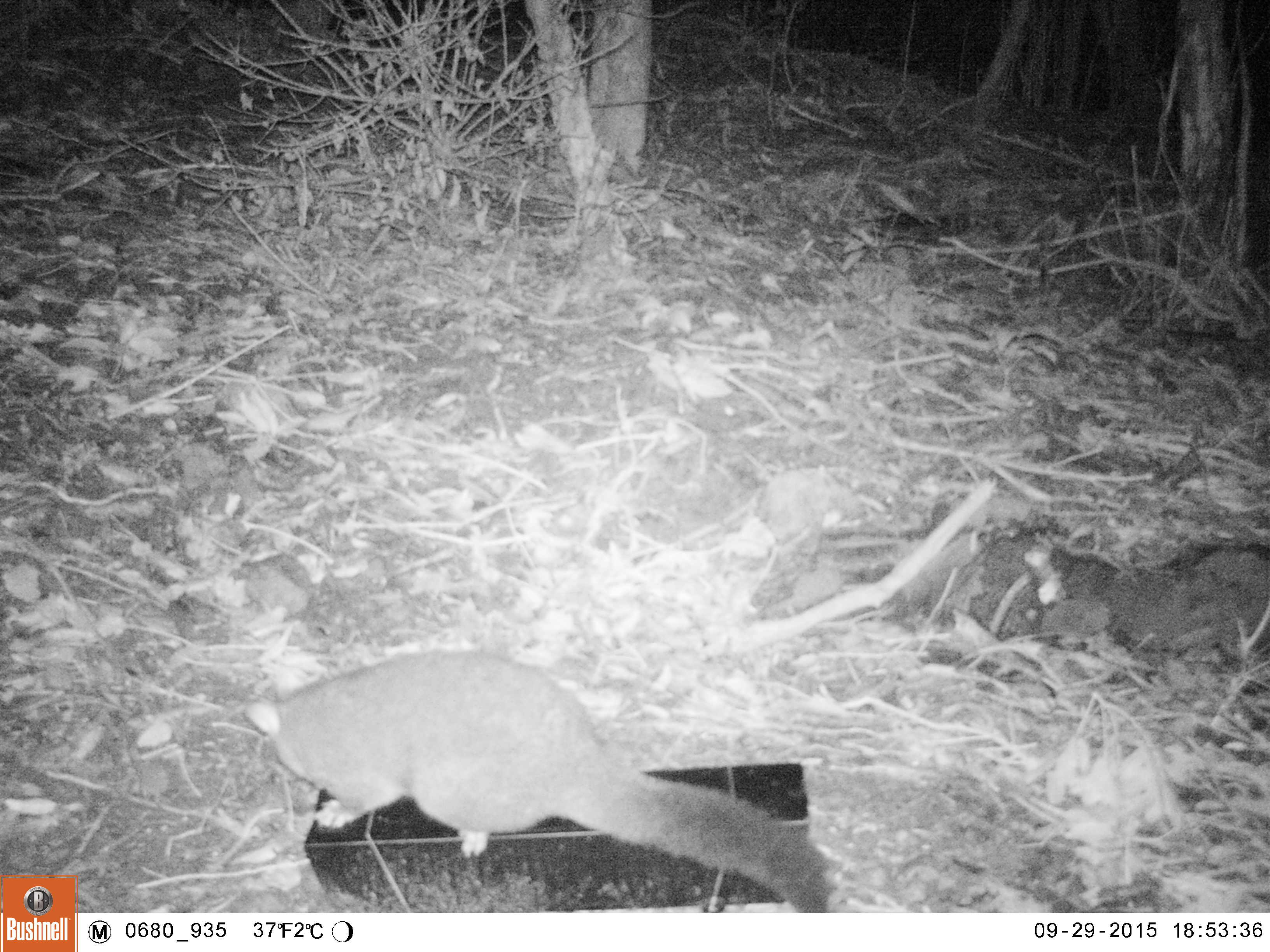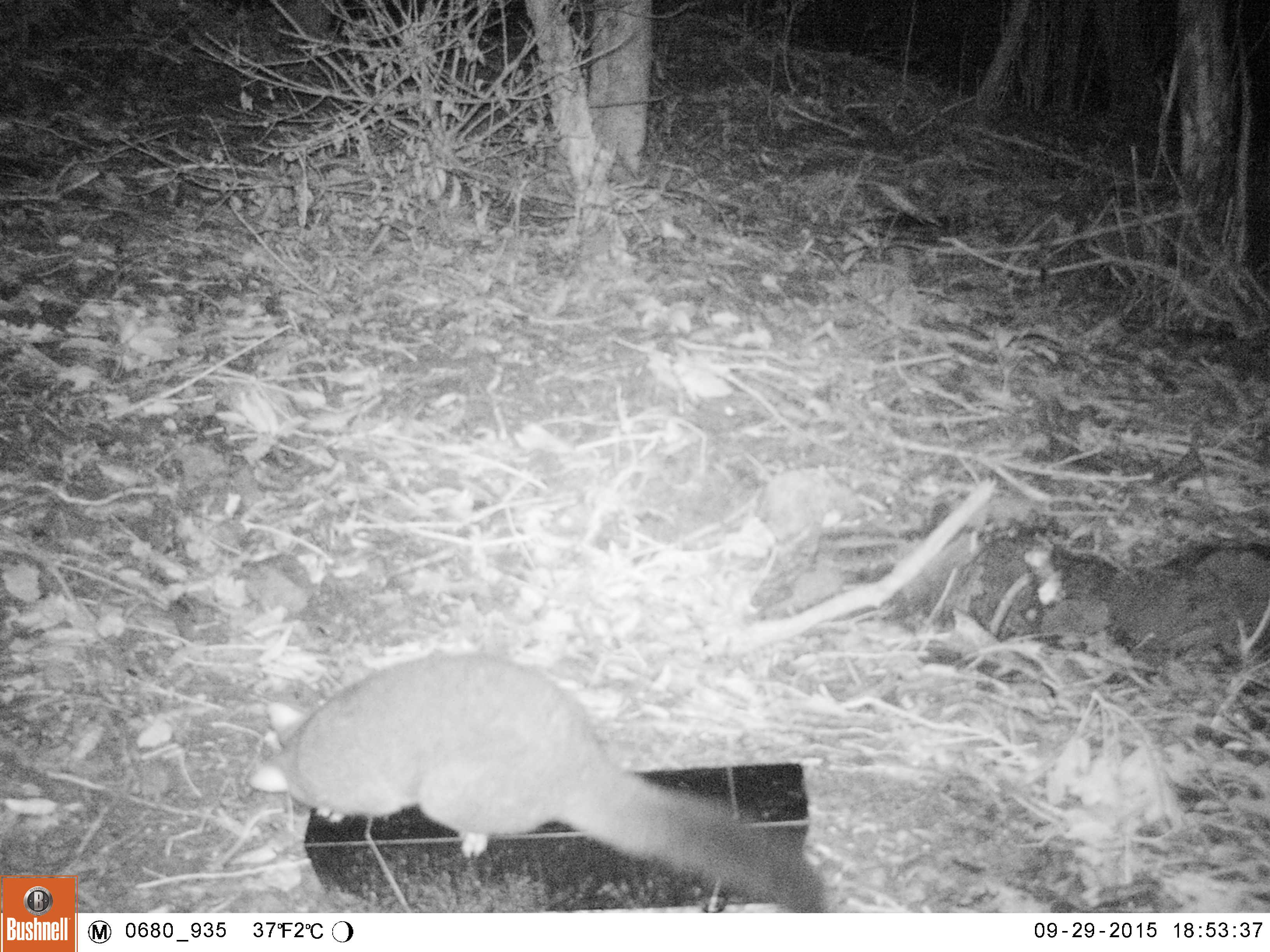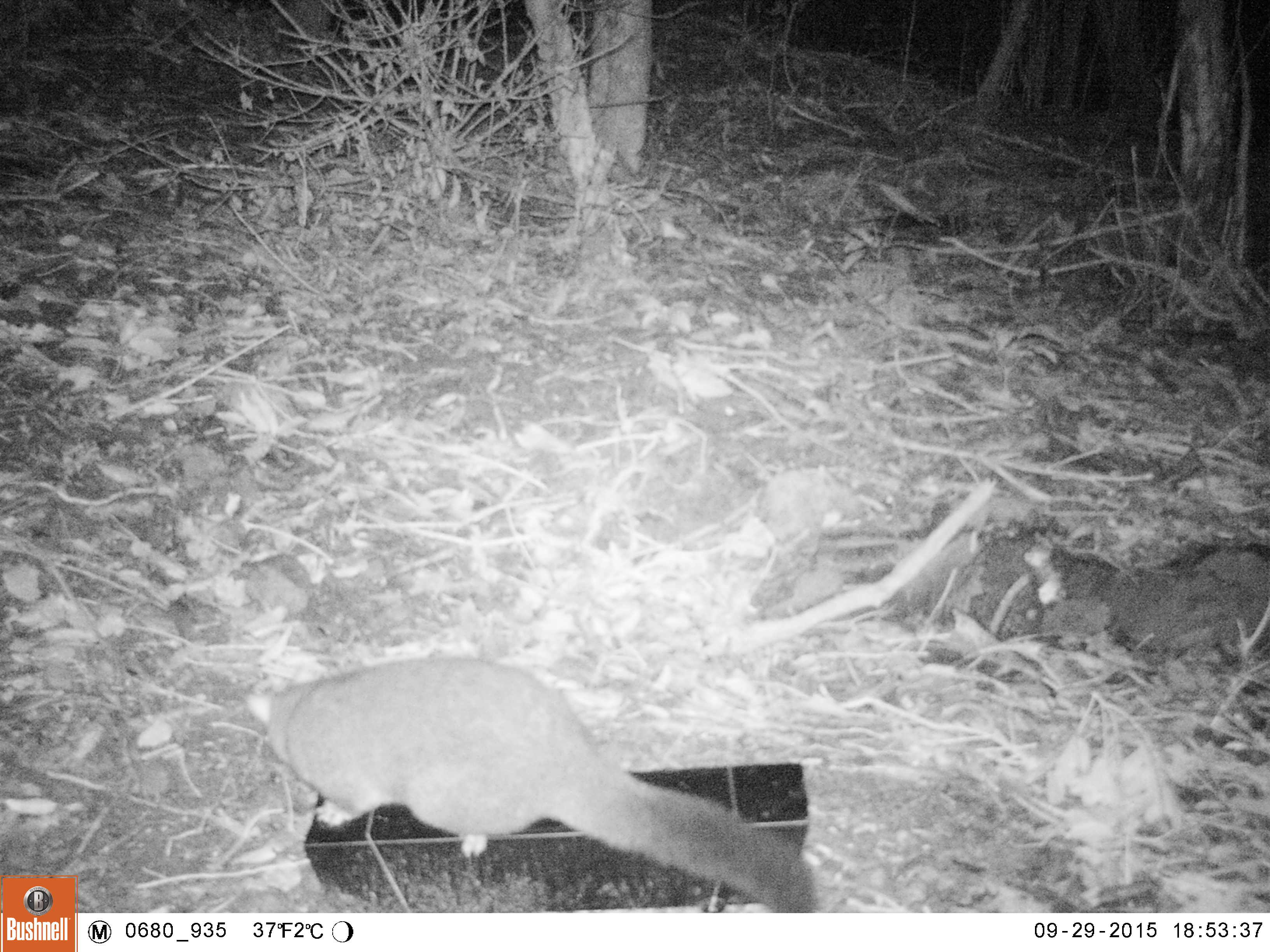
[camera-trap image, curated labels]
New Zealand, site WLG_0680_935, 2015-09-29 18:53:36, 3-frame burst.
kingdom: Animalia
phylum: Chordata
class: Mammalia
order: Diprotodontia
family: Phalangeridae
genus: Trichosurus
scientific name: Trichosurus vulpecula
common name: common brushtail possum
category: possum